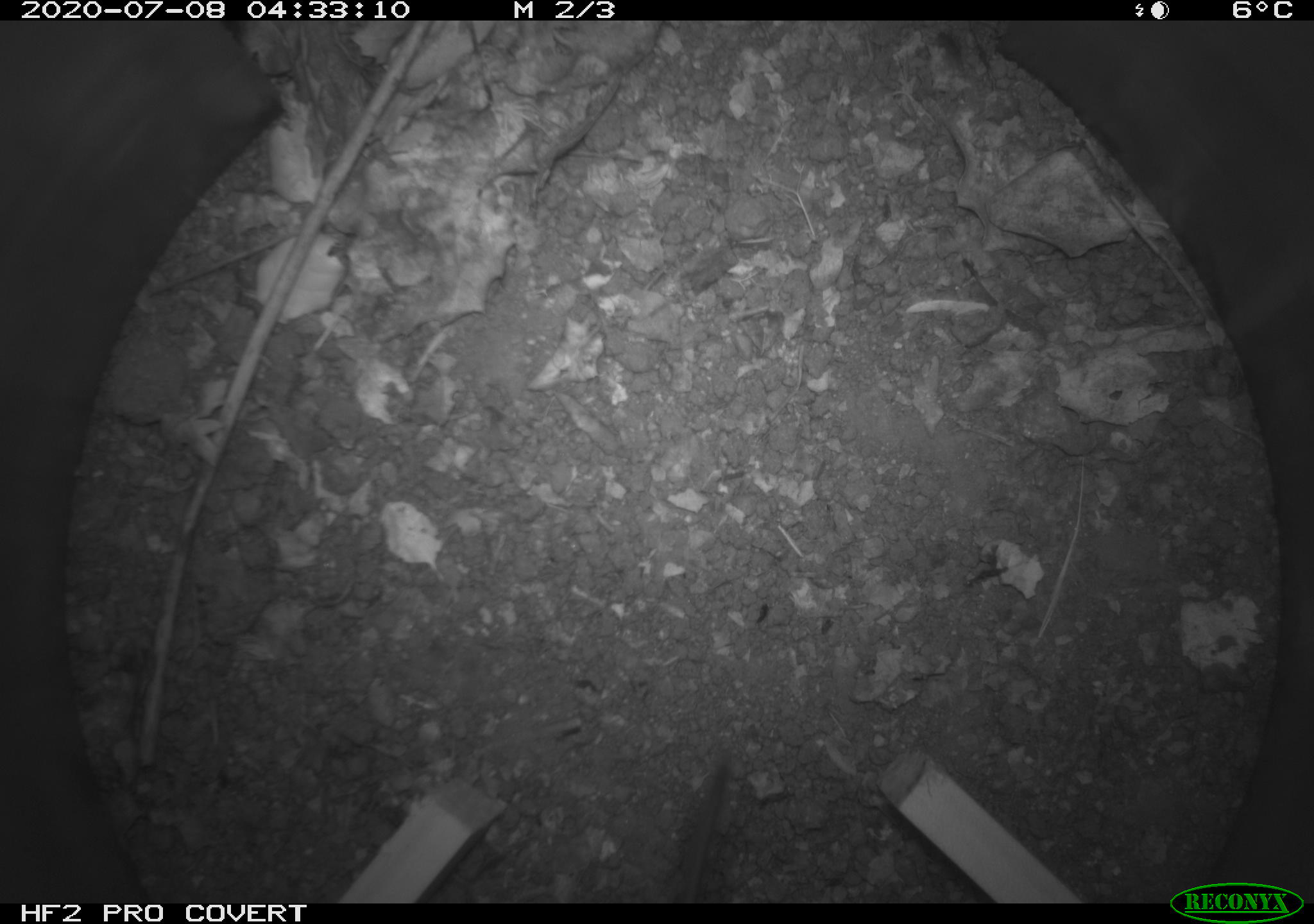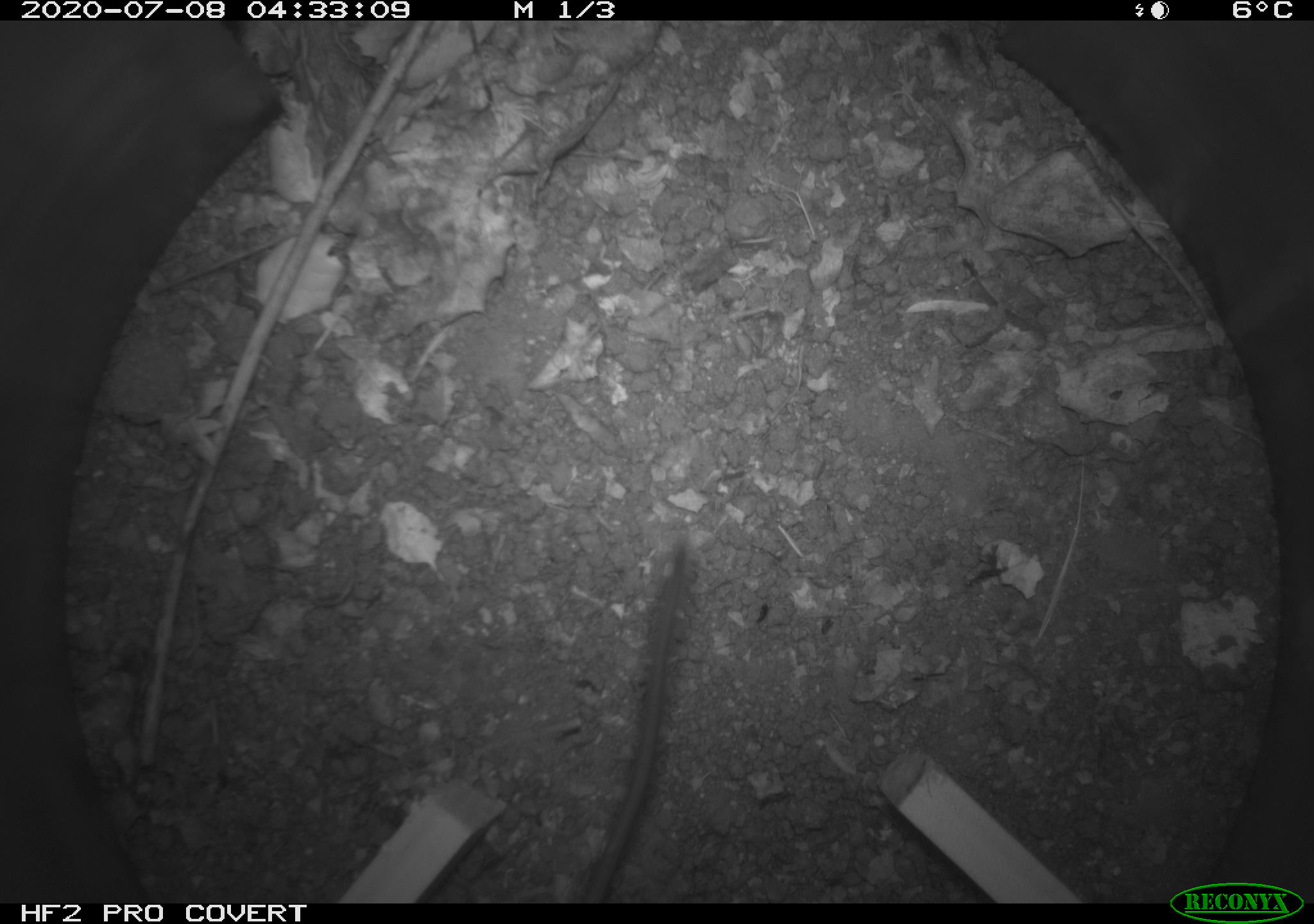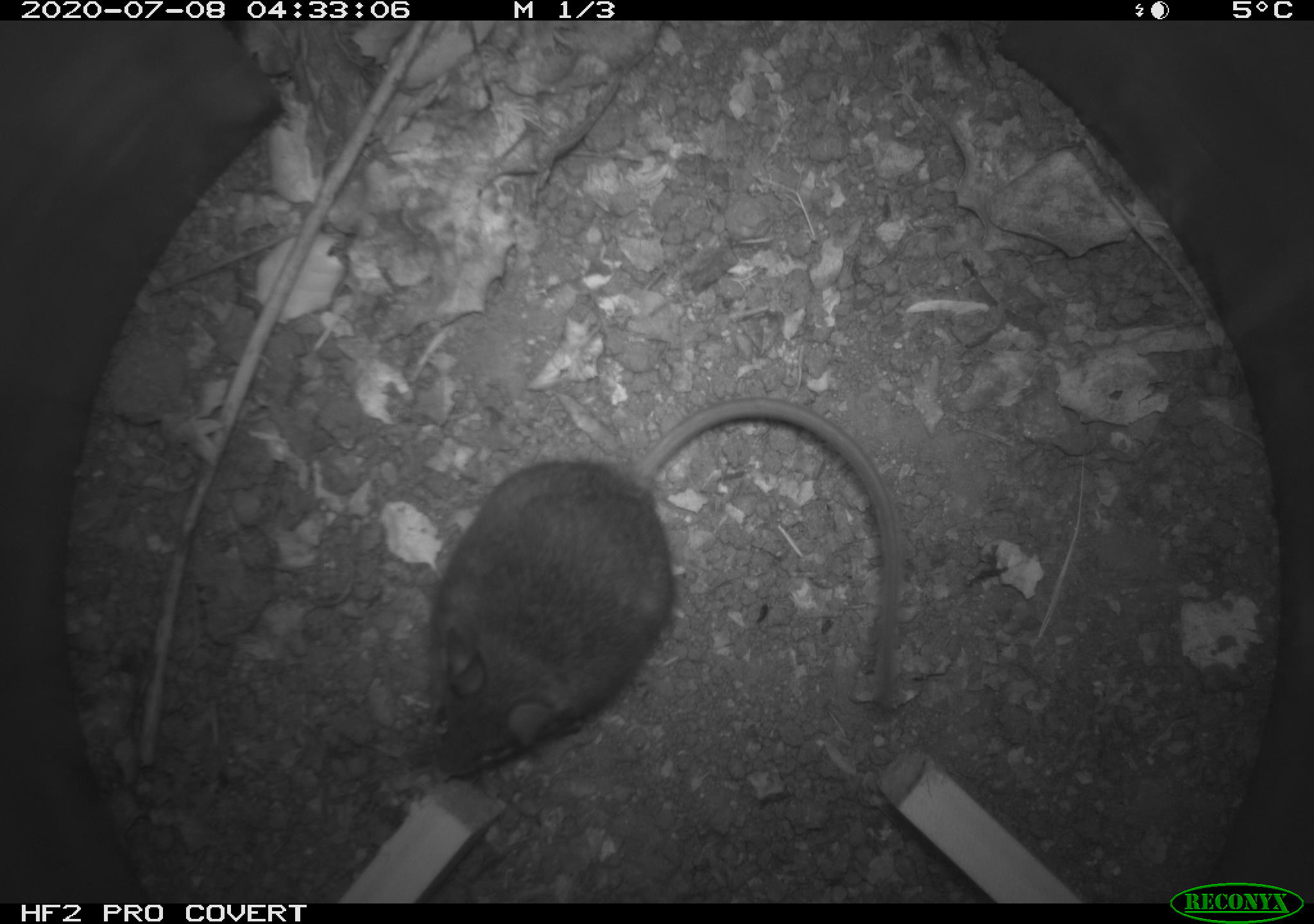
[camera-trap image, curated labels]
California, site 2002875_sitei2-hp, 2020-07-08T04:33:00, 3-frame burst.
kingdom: Animalia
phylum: Chordata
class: Mammalia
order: Rodentia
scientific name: Rodentia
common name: rodent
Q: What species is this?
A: Rodent (Rodentia).